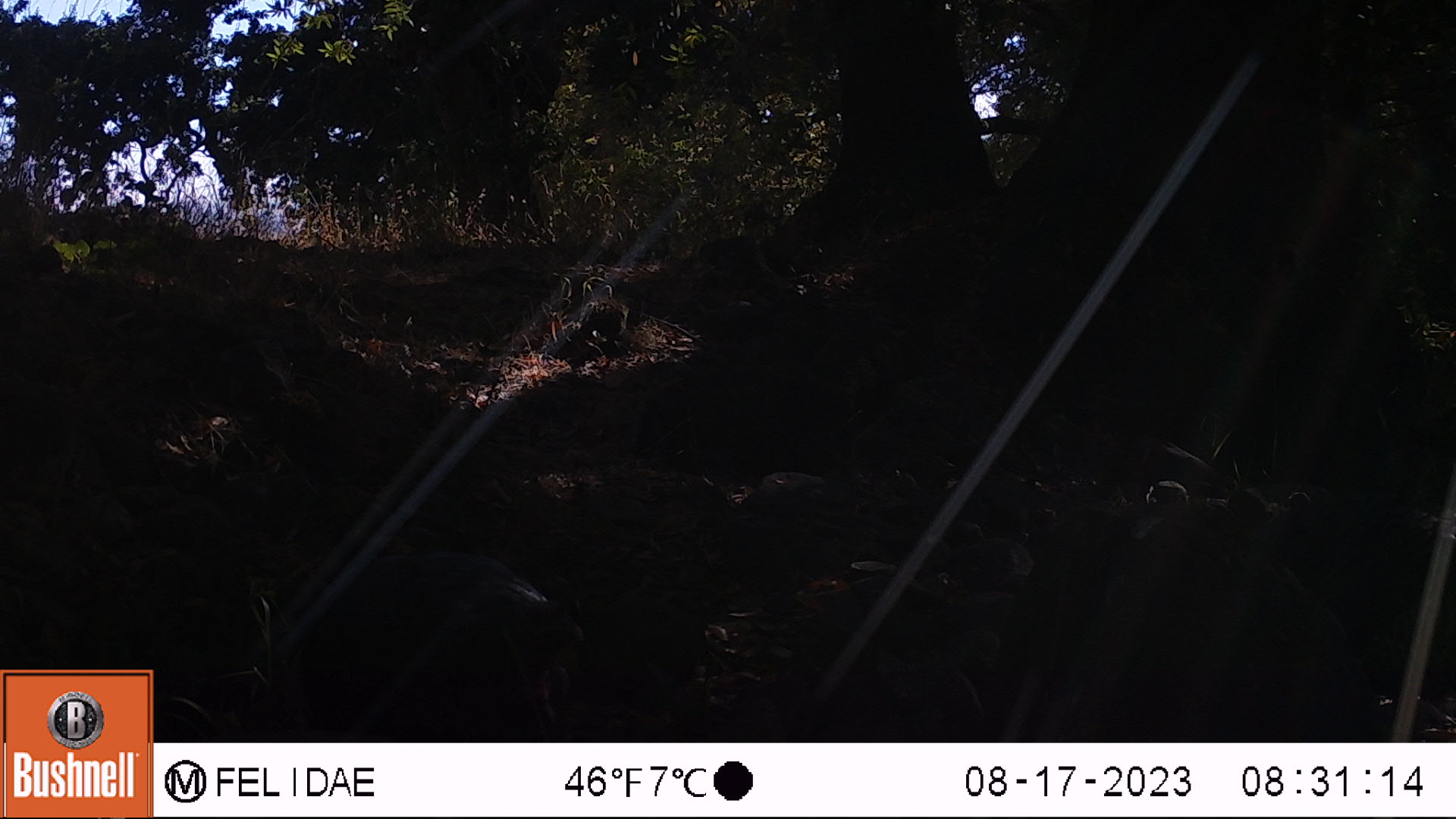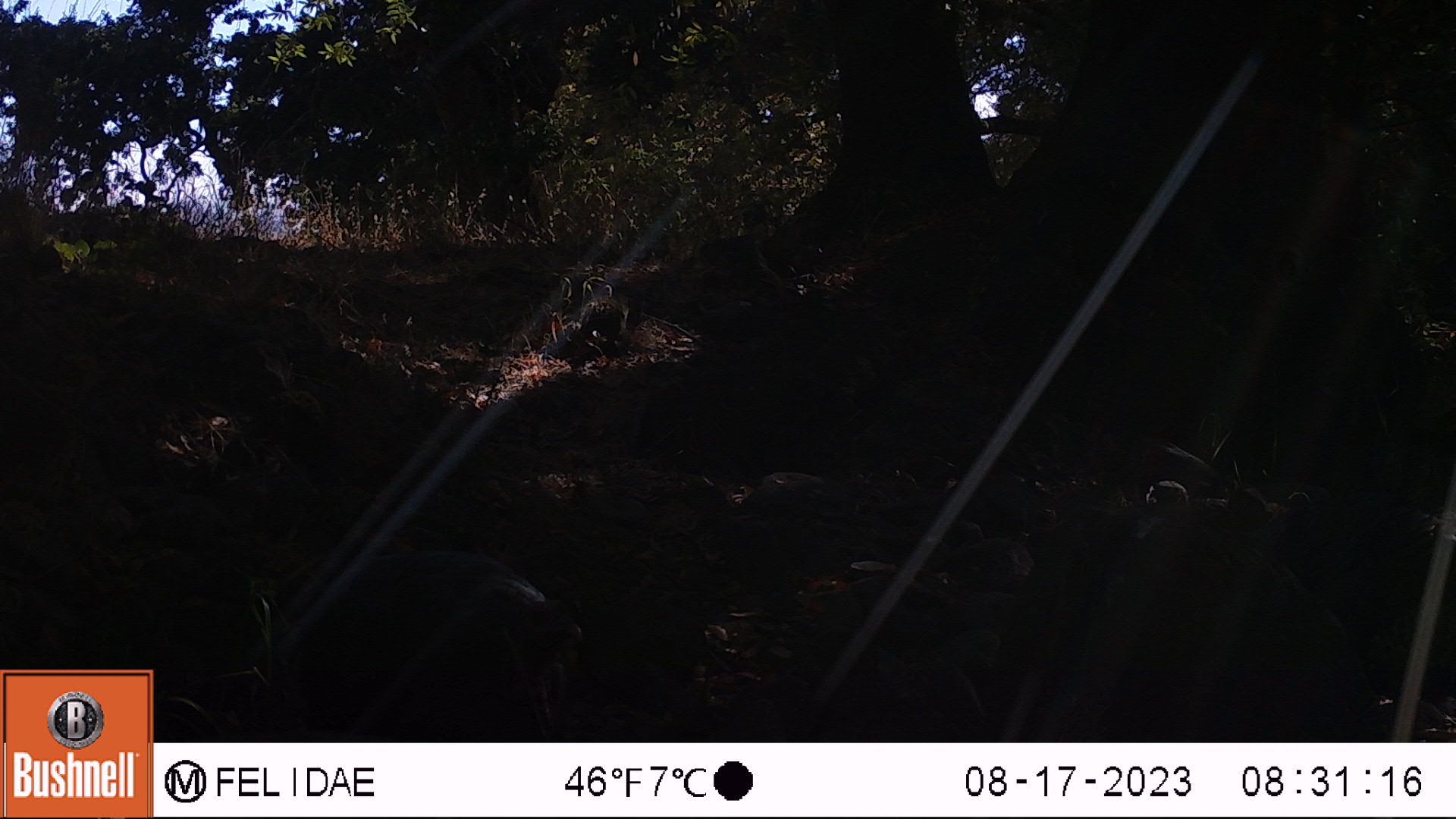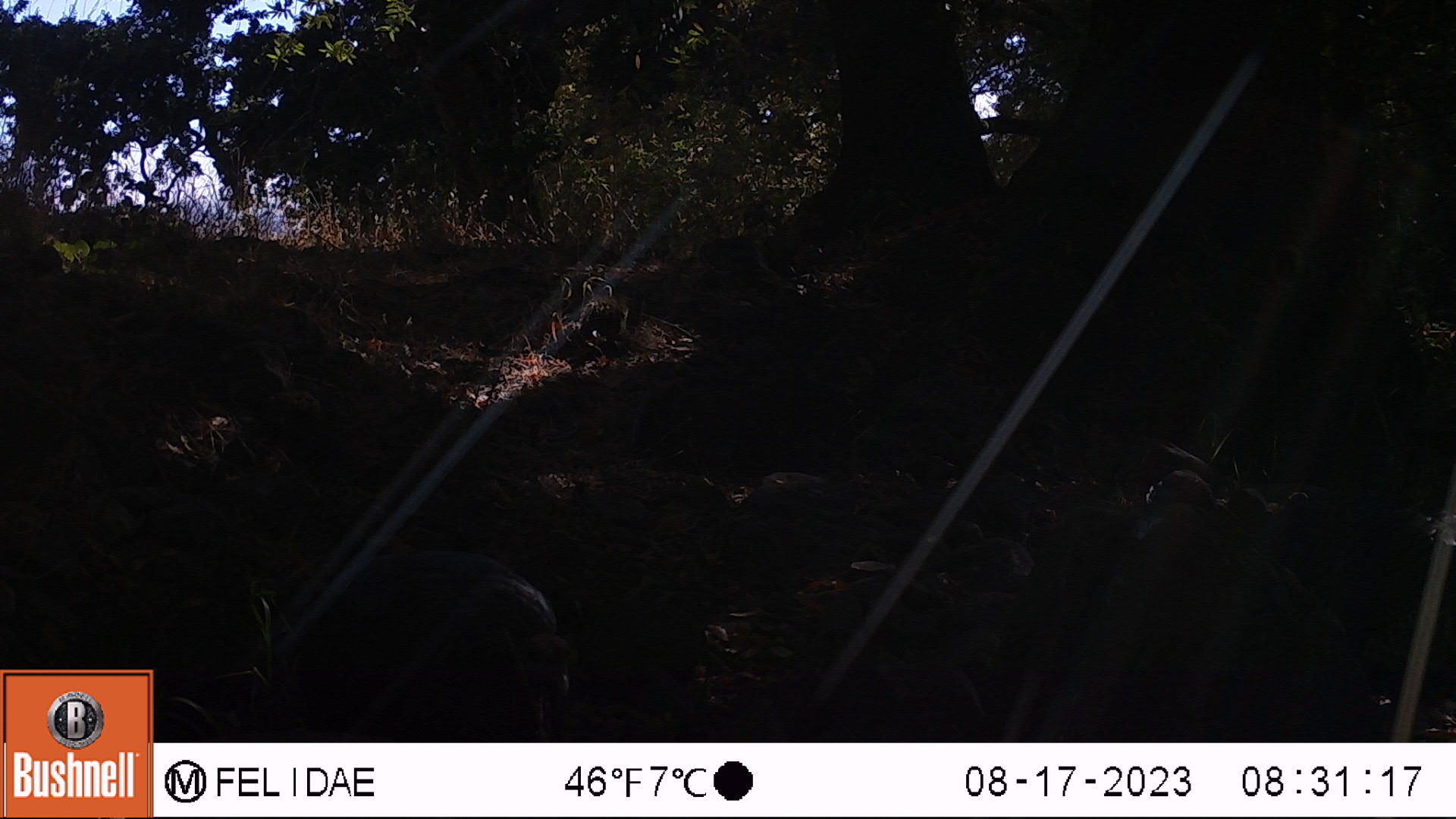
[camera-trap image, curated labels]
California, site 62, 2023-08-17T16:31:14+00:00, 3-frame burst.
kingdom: Animalia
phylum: Chordata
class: Aves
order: Galliformes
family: Phasianidae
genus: Meleagris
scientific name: Meleagris gallopavo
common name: turkey